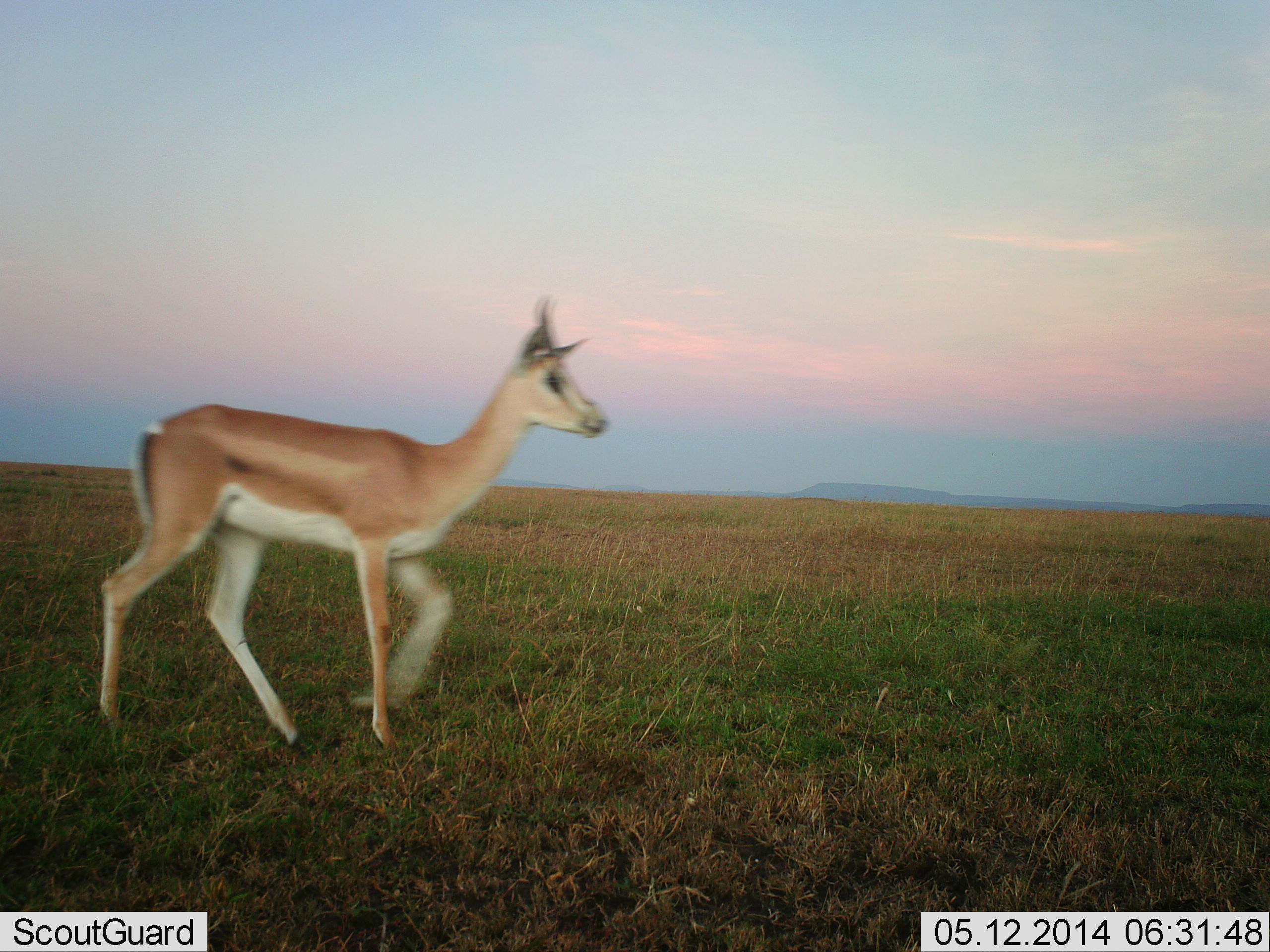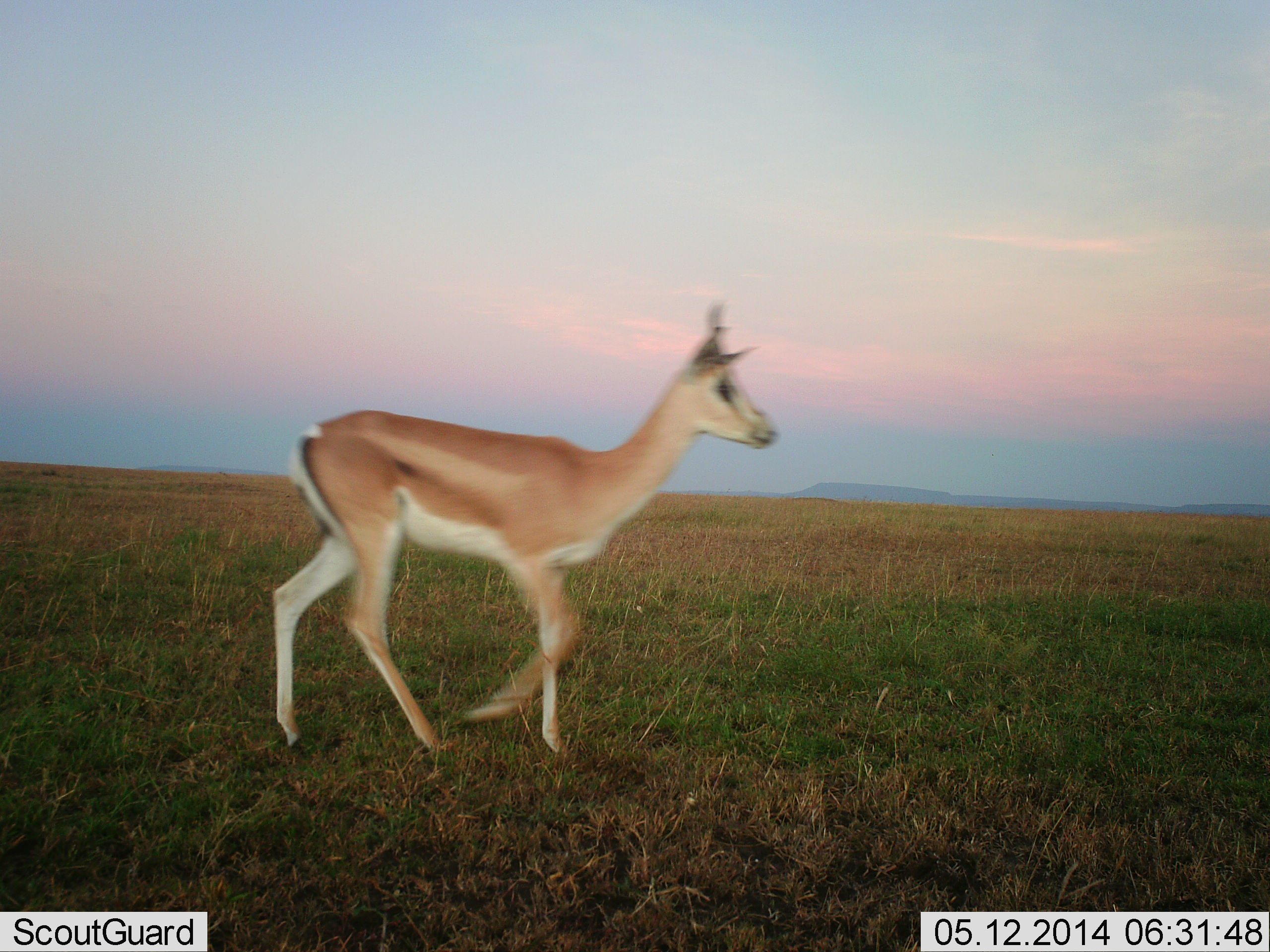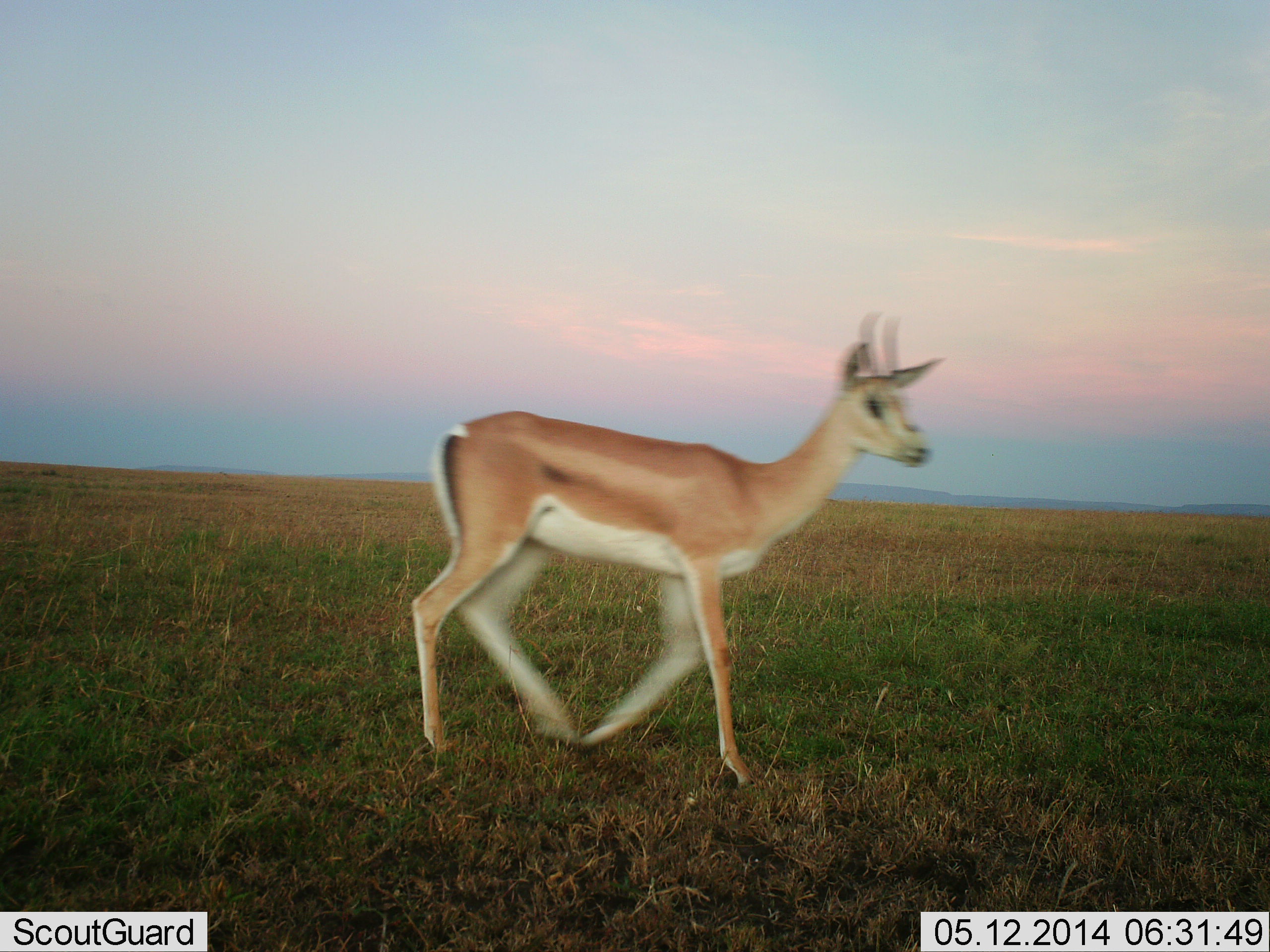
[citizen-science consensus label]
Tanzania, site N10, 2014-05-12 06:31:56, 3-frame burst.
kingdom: Animalia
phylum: Chordata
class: Mammalia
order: Artiodactyla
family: Bovidae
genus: Nanger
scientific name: Nanger granti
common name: grant's gazelle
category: gazellegrants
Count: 1.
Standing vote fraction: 0%.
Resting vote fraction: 0%.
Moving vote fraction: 100%.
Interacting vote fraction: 0%.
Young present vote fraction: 0%.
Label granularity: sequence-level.